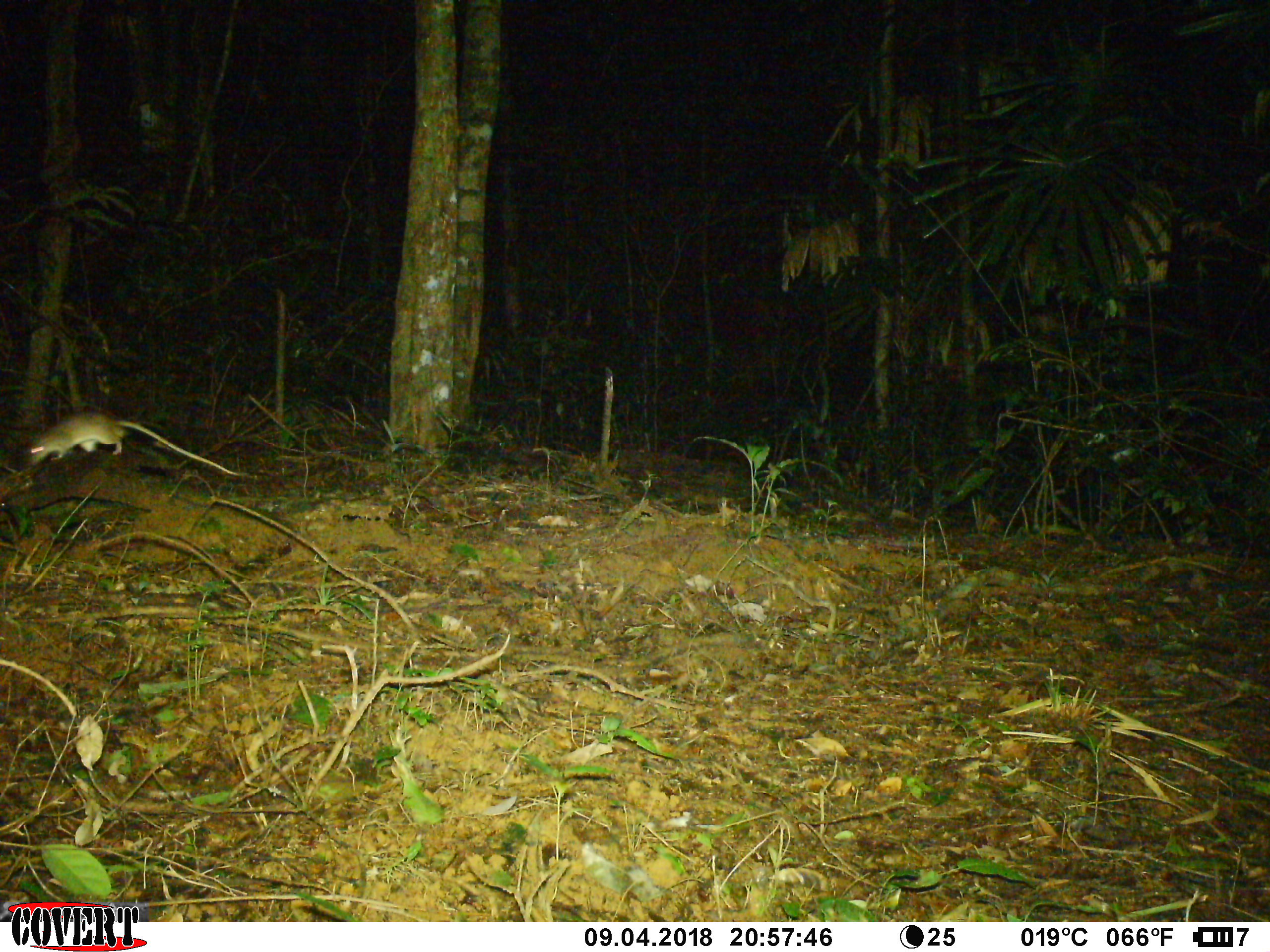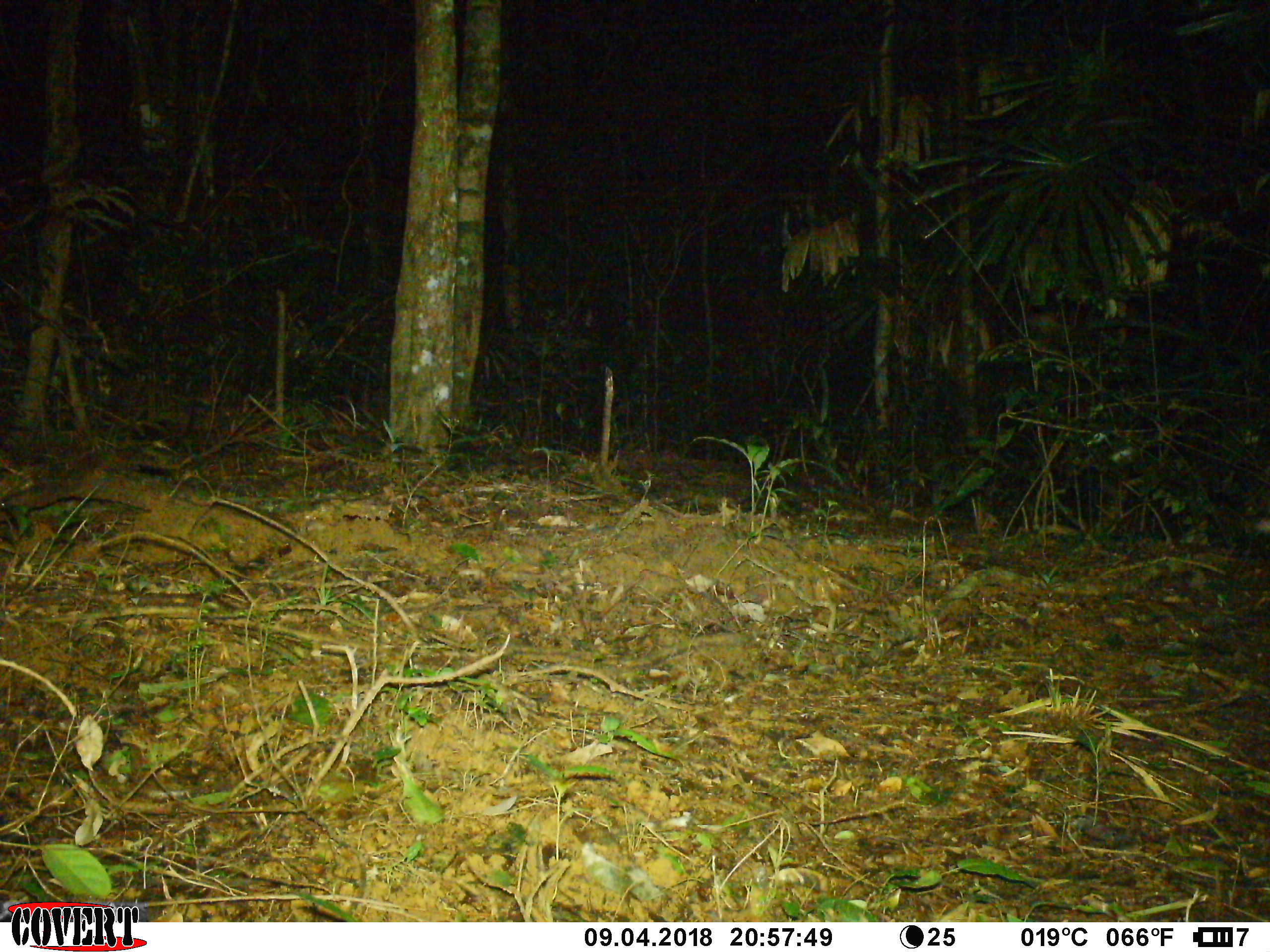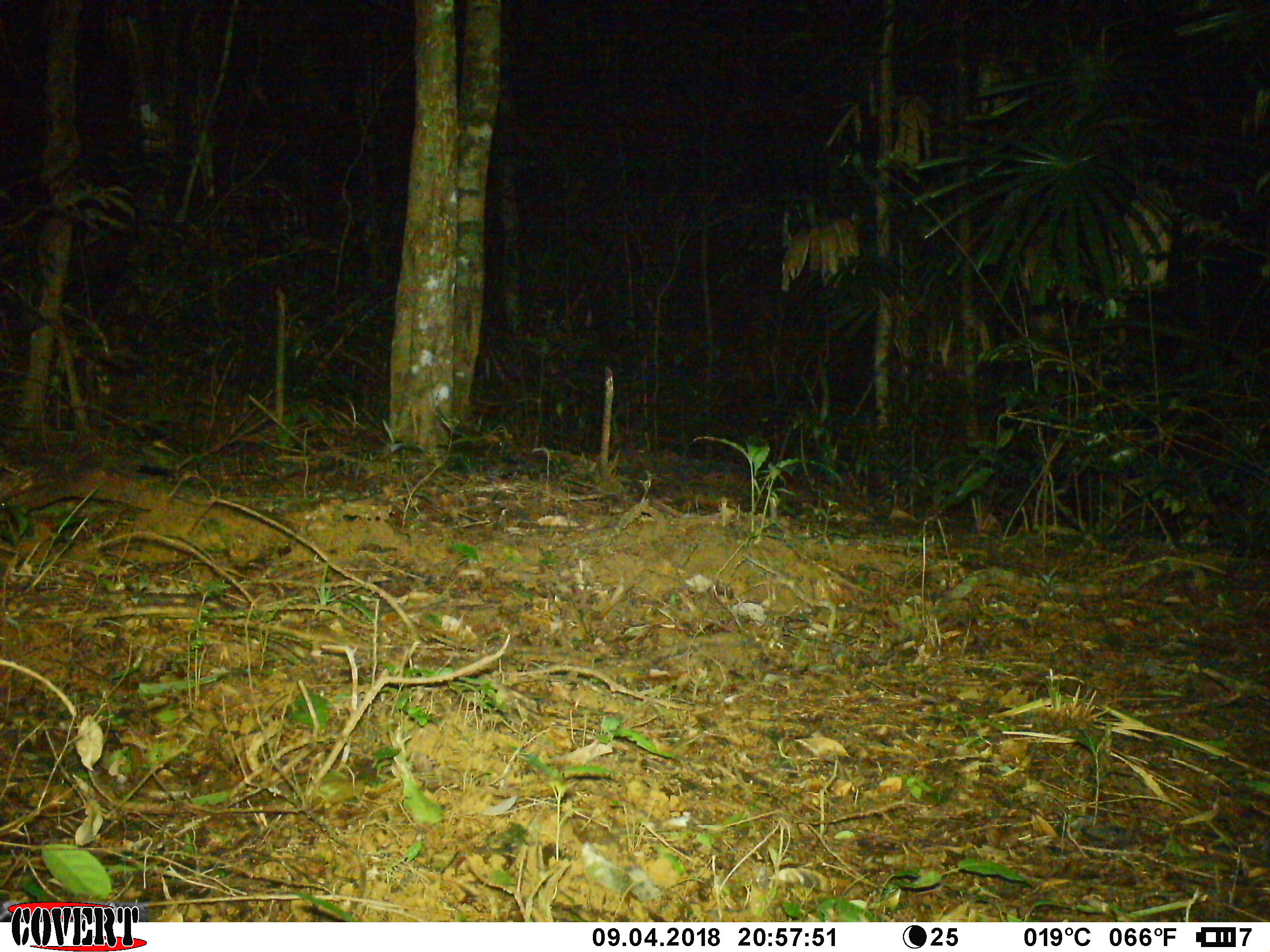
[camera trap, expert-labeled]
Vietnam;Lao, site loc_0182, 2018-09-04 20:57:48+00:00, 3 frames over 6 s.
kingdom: Animalia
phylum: Chordata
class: Mammalia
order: Rodentia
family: Muridae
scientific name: Muridae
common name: old-world mice and rats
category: unidentified murid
Unidentified murid (old-world mice and rats) (Muridae). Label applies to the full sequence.